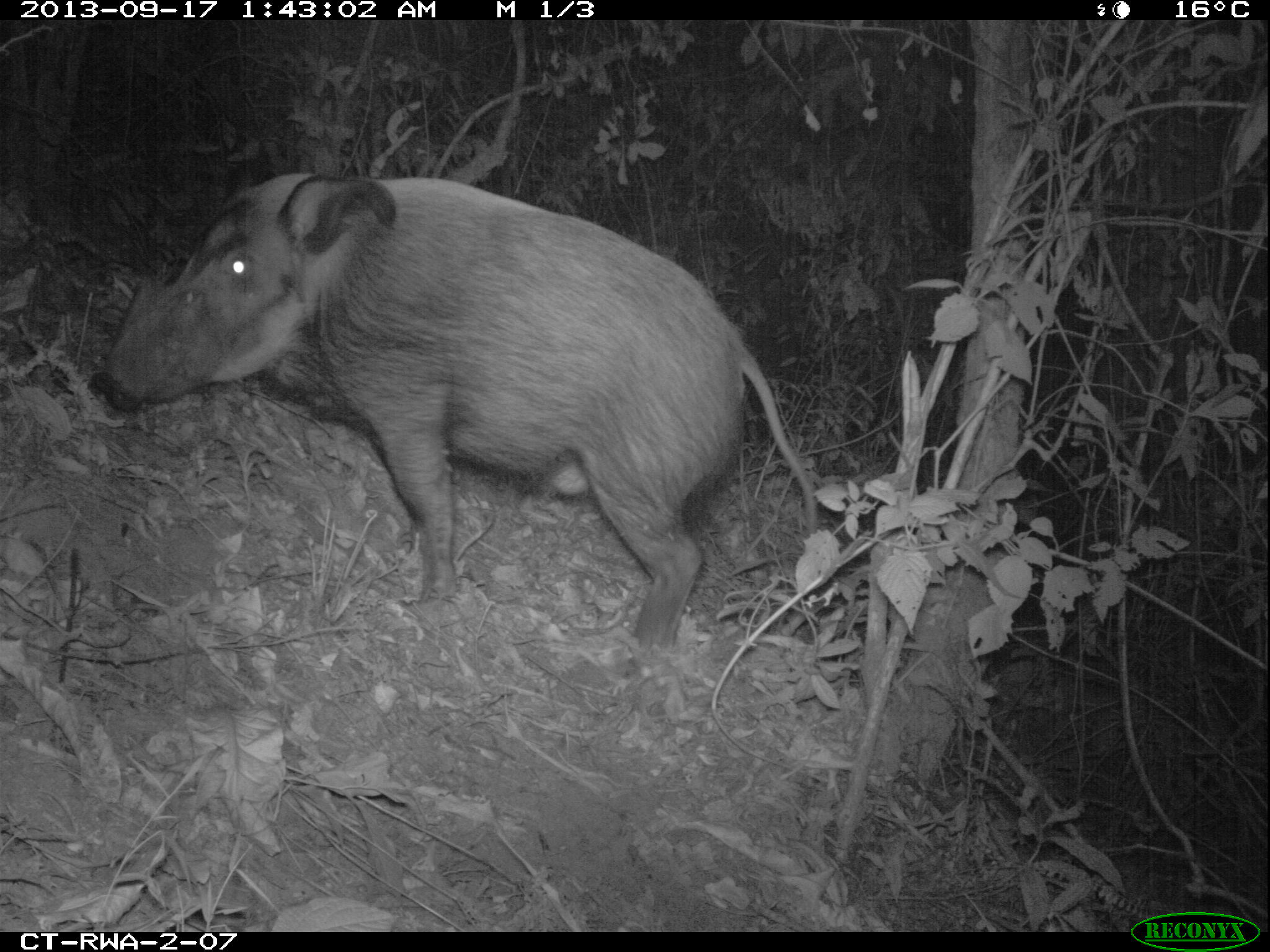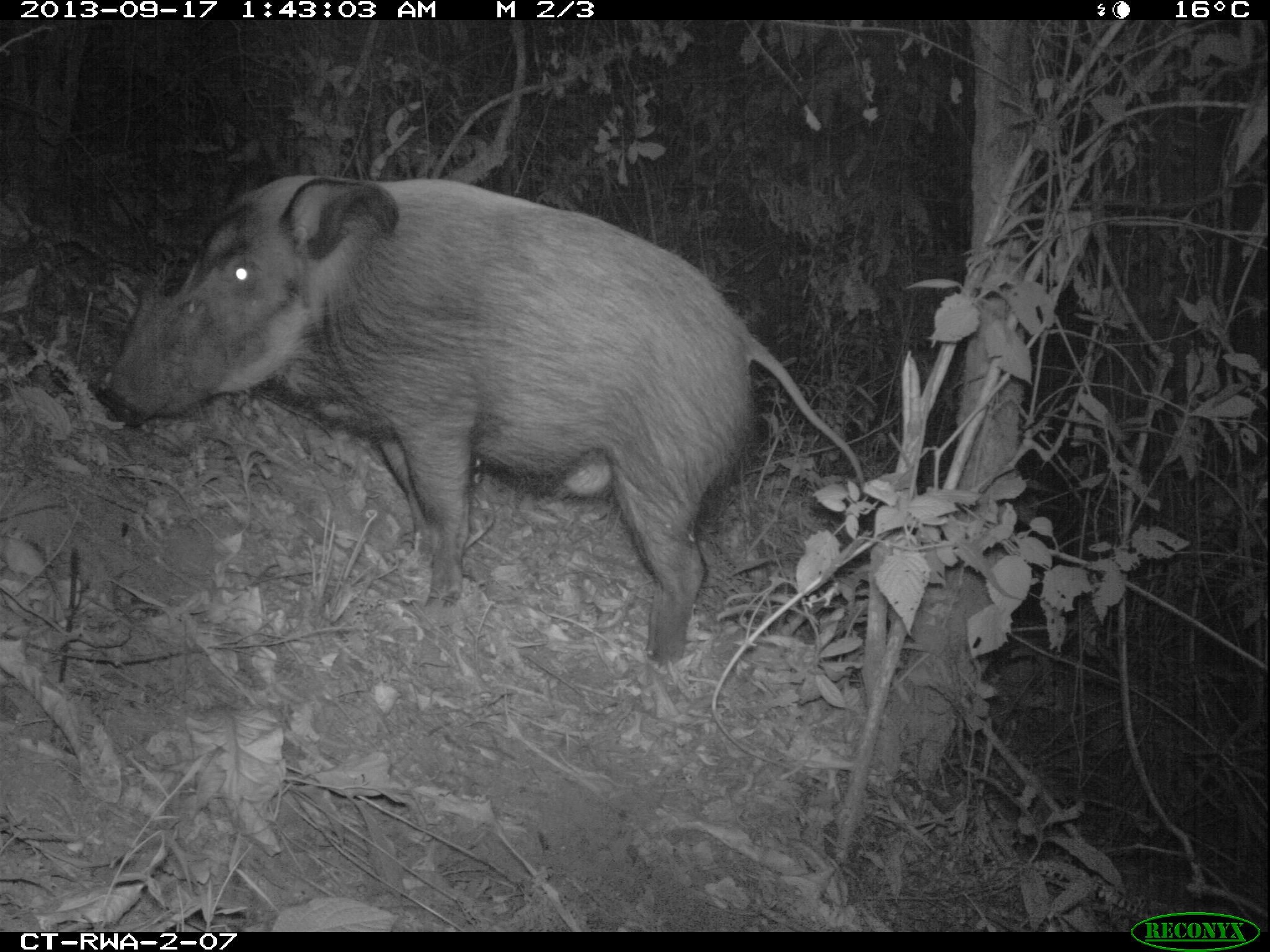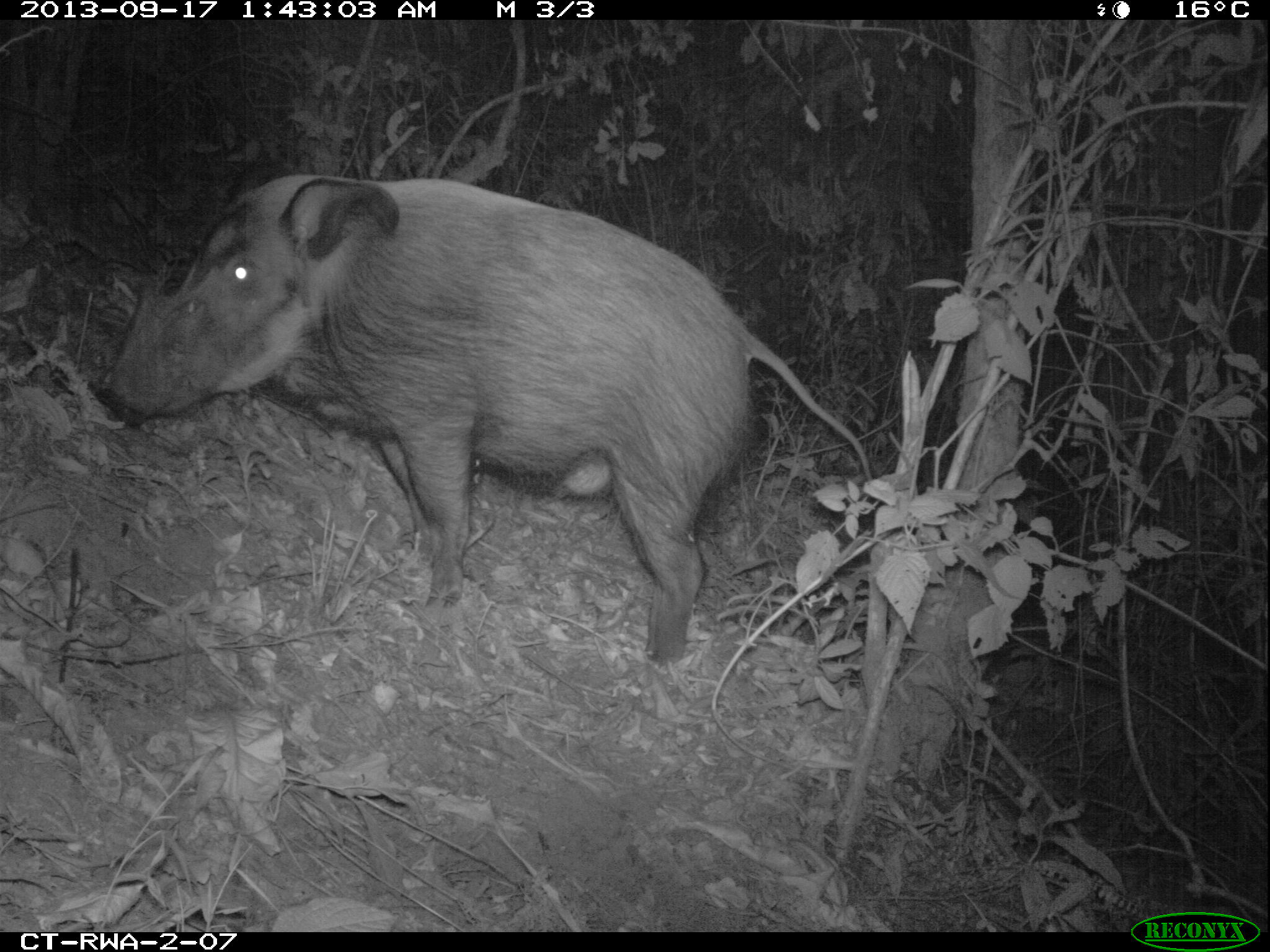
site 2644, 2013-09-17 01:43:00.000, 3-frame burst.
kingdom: Animalia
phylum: Chordata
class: Mammalia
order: Artiodactyla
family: Suidae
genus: Potamochoerus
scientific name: Potamochoerus larvatus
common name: bushpig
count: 2